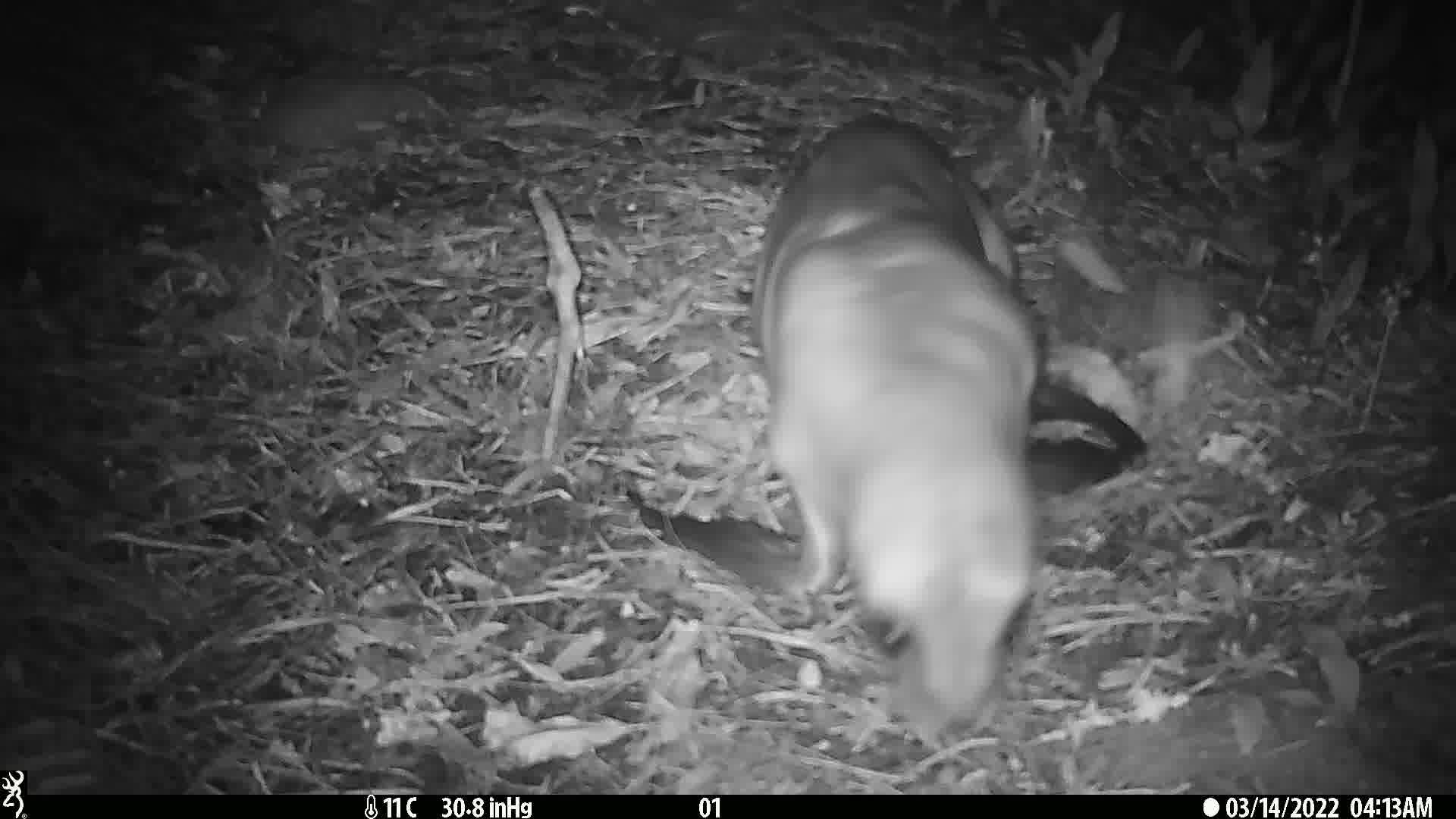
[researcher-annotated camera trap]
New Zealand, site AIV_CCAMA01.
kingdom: Animalia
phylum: Chordata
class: Mammalia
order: Carnivora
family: Otariidae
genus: Phocarctos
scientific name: Phocarctos hookeri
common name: new zealand sea lion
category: sealion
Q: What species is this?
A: Sealion (new zealand sea lion) (Phocarctos hookeri).